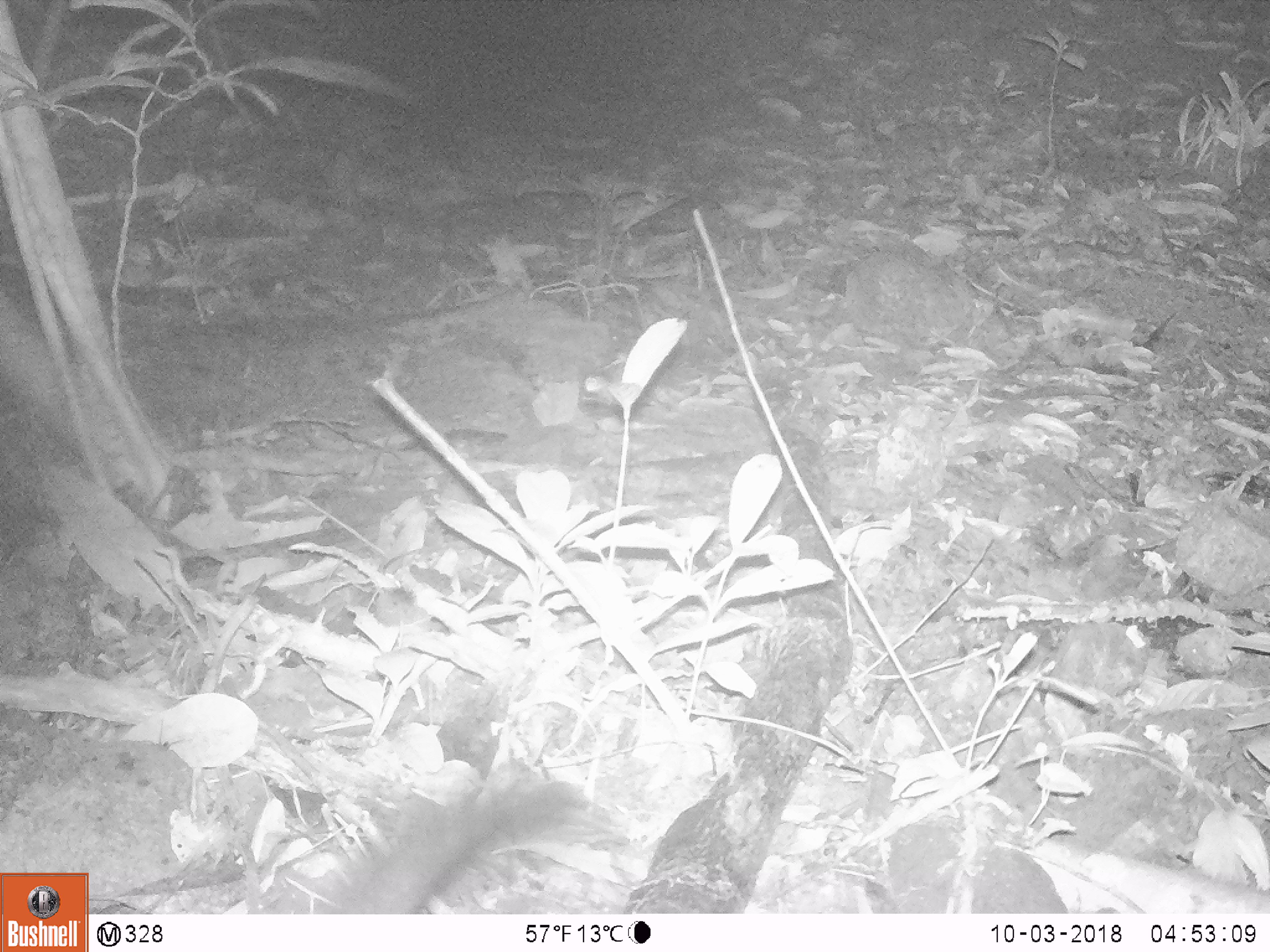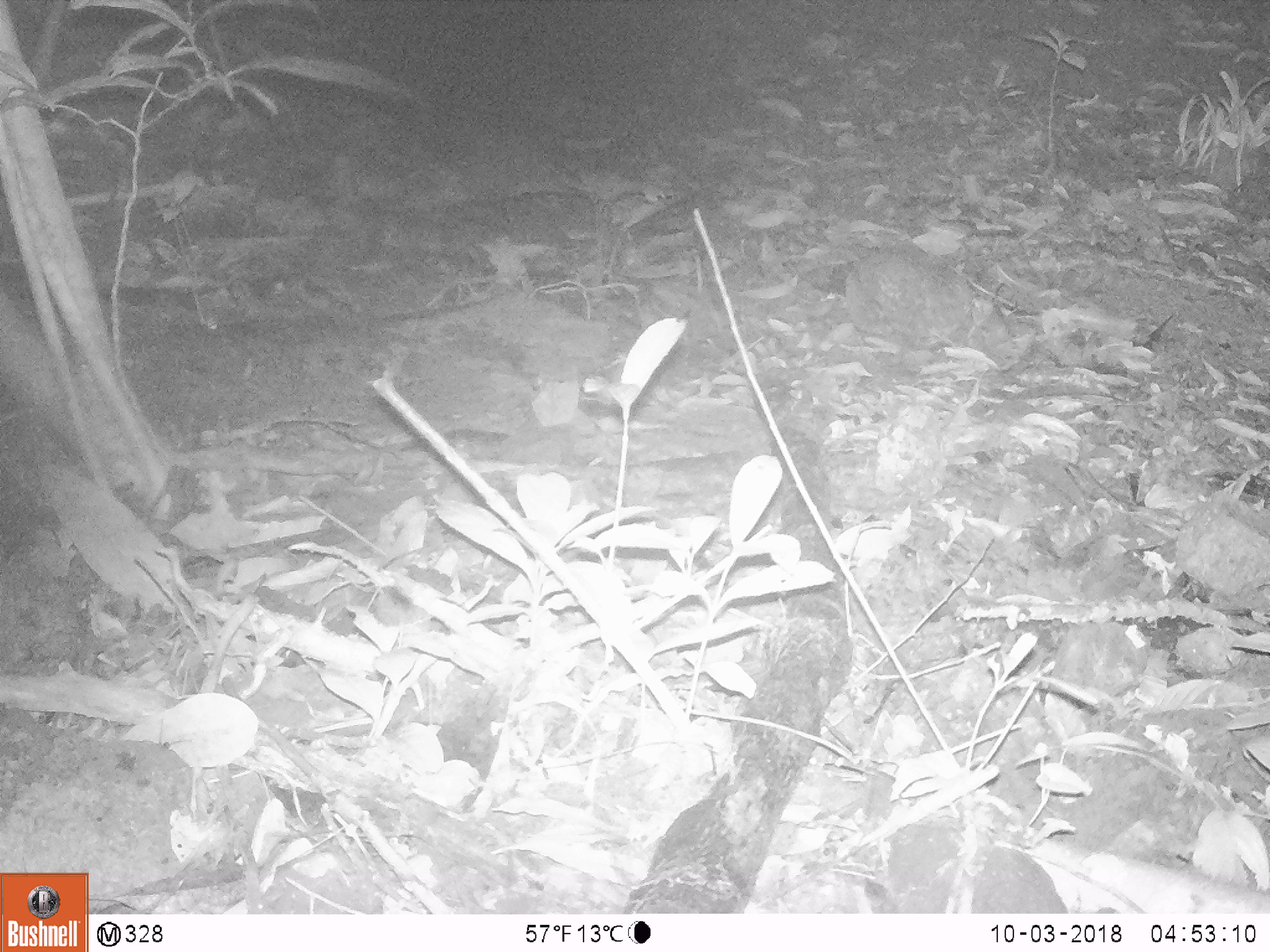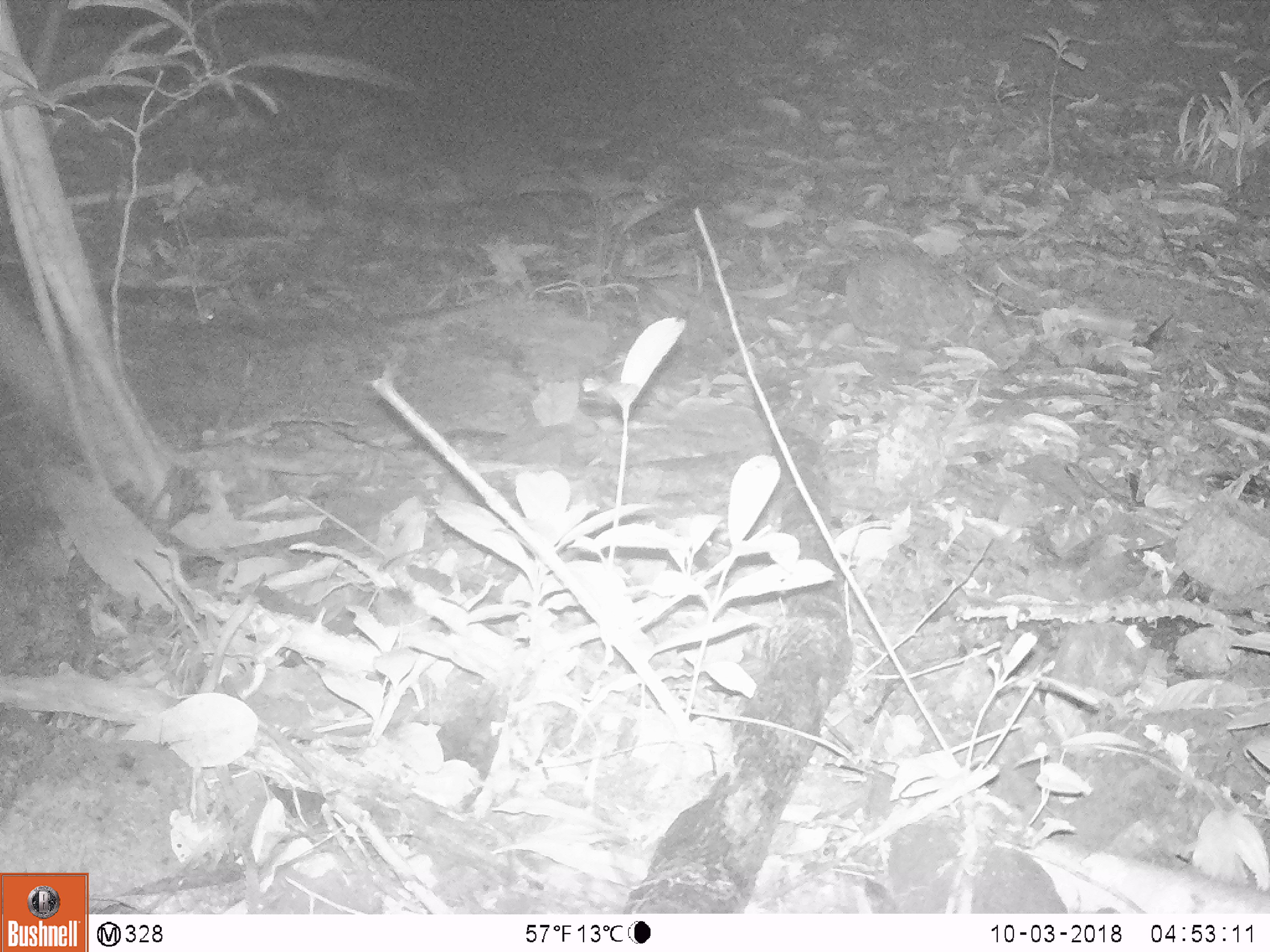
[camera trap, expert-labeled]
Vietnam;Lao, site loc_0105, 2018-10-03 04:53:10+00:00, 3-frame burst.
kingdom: Animalia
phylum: Chordata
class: Mammalia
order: Carnivora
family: Viverridae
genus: Paradoxurus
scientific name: Paradoxurus hermaphroditus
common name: common palm civet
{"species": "common palm civet (Paradoxurus hermaphroditus)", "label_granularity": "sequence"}